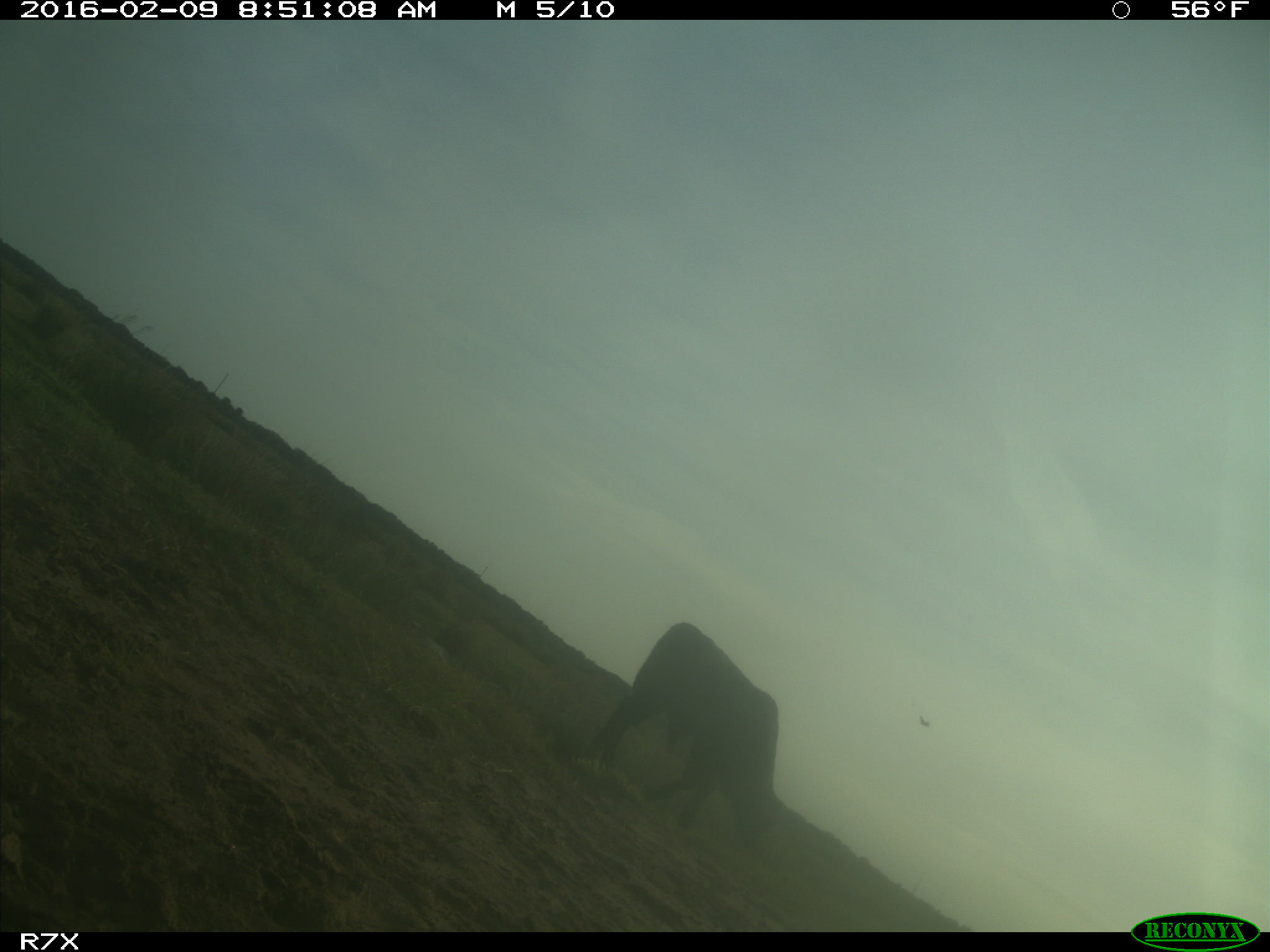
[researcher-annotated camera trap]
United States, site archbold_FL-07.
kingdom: Animalia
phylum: Chordata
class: Mammalia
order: Artiodactyla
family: Bovidae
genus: Bos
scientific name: Bos taurus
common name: domestic cow